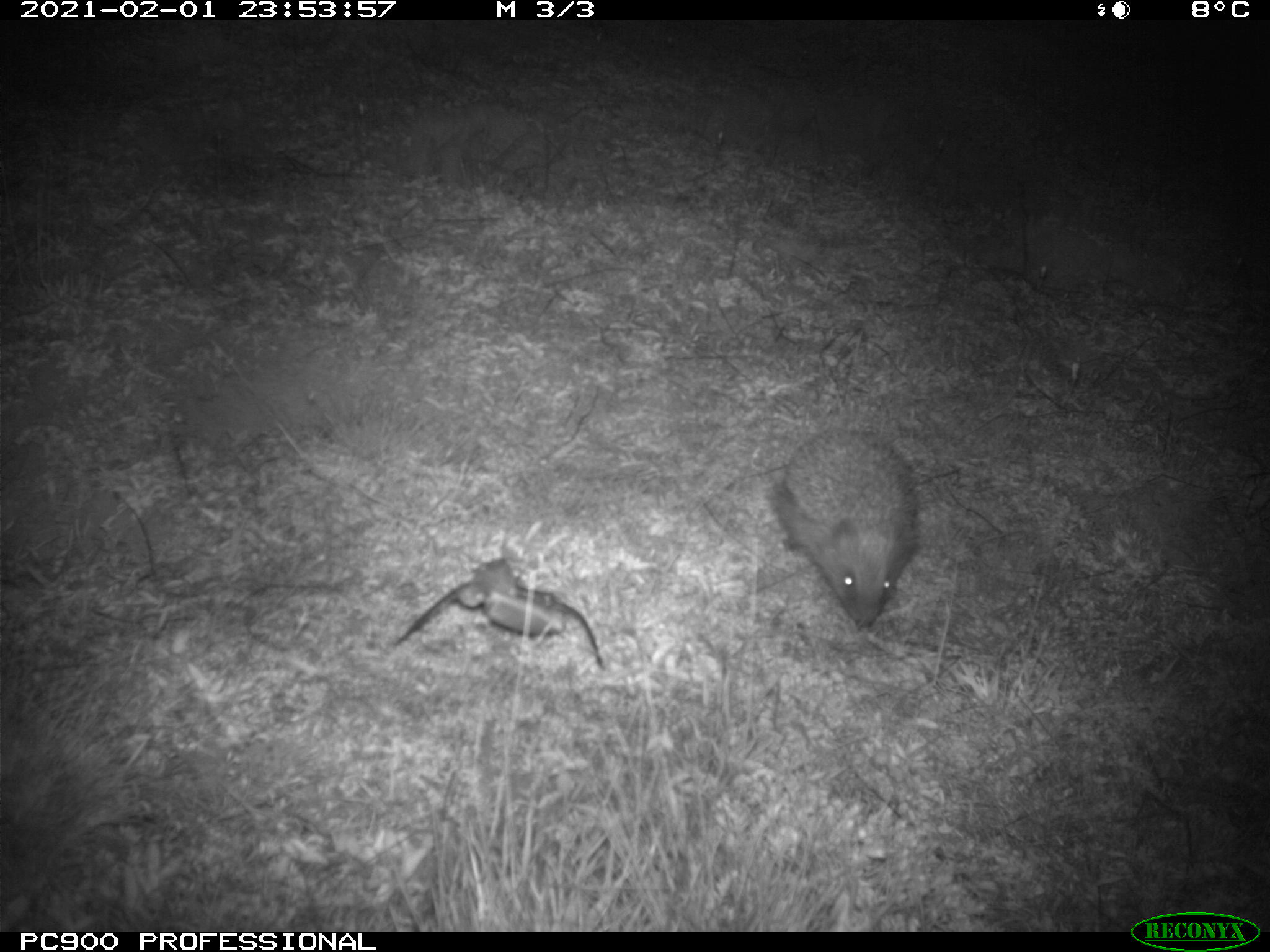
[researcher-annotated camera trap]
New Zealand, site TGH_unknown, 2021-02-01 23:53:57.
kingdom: Animalia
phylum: Chordata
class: Mammalia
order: Eulipotyphla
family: Erinaceidae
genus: Erinaceus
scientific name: Erinaceus europaeus europaeus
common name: european hedgehog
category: hedgehog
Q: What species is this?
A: Hedgehog (european hedgehog) (Erinaceus europaeus europaeus).